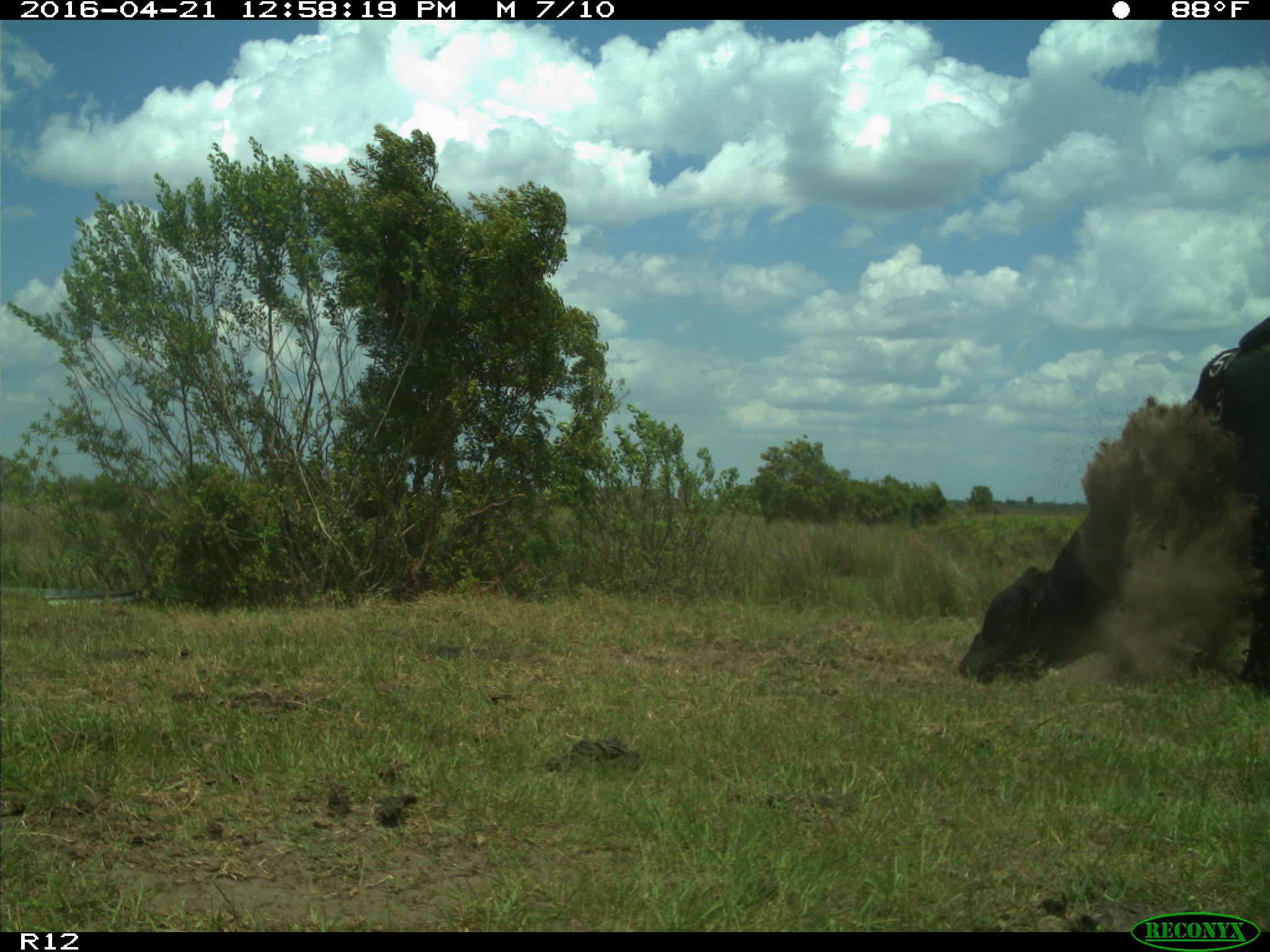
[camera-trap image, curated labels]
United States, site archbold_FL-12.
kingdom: Animalia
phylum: Chordata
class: Mammalia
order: Artiodactyla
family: Bovidae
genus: Bos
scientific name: Bos taurus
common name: domestic cow